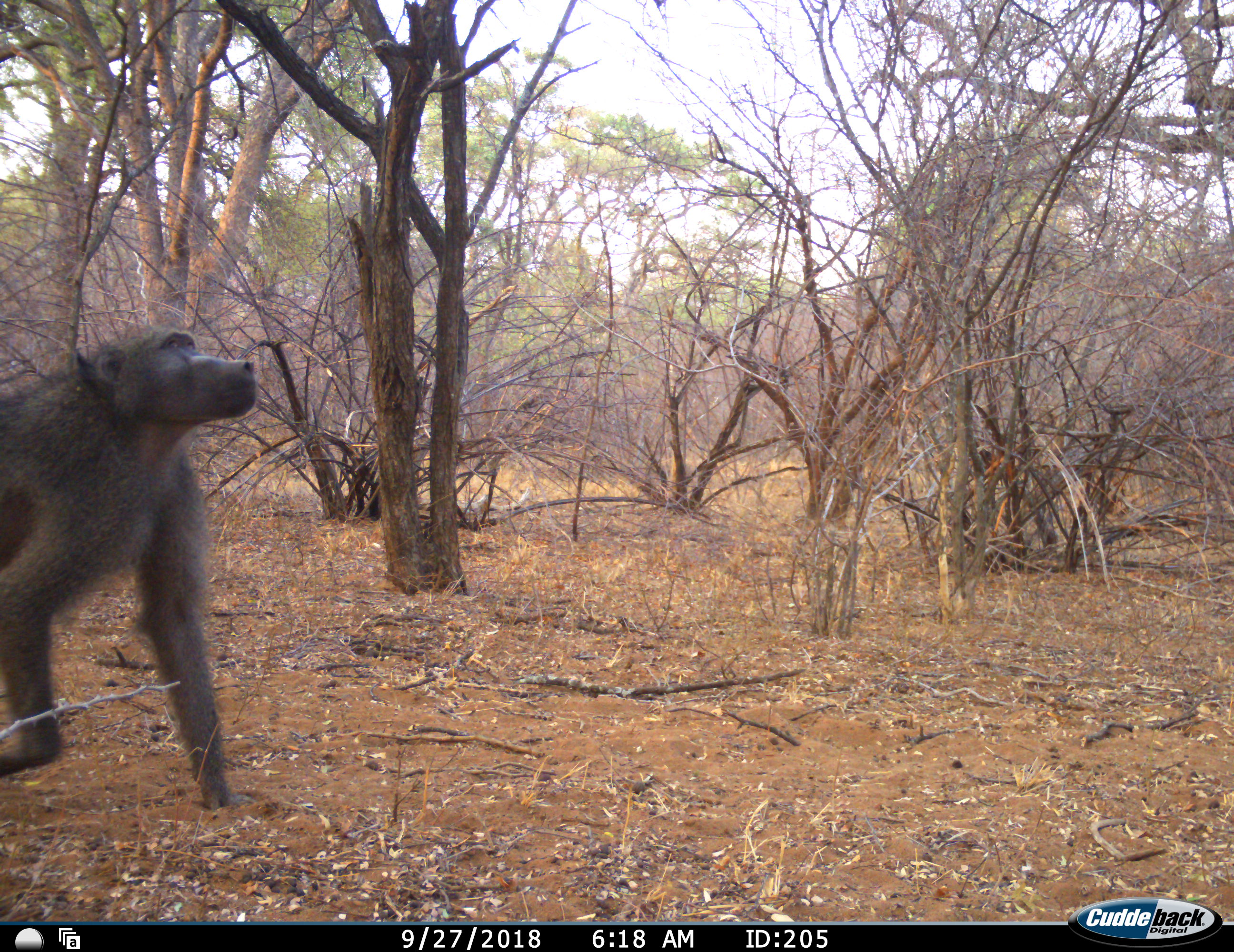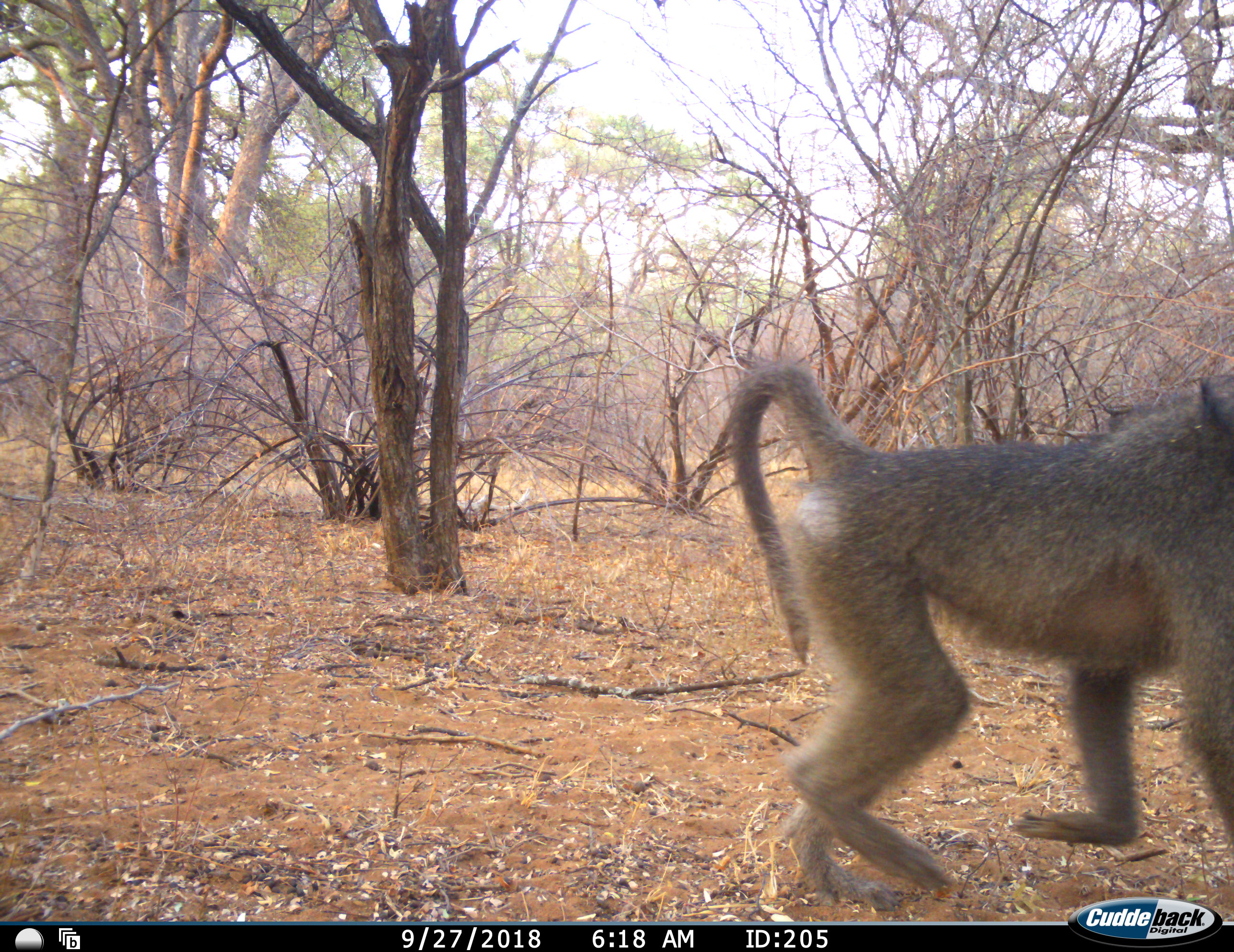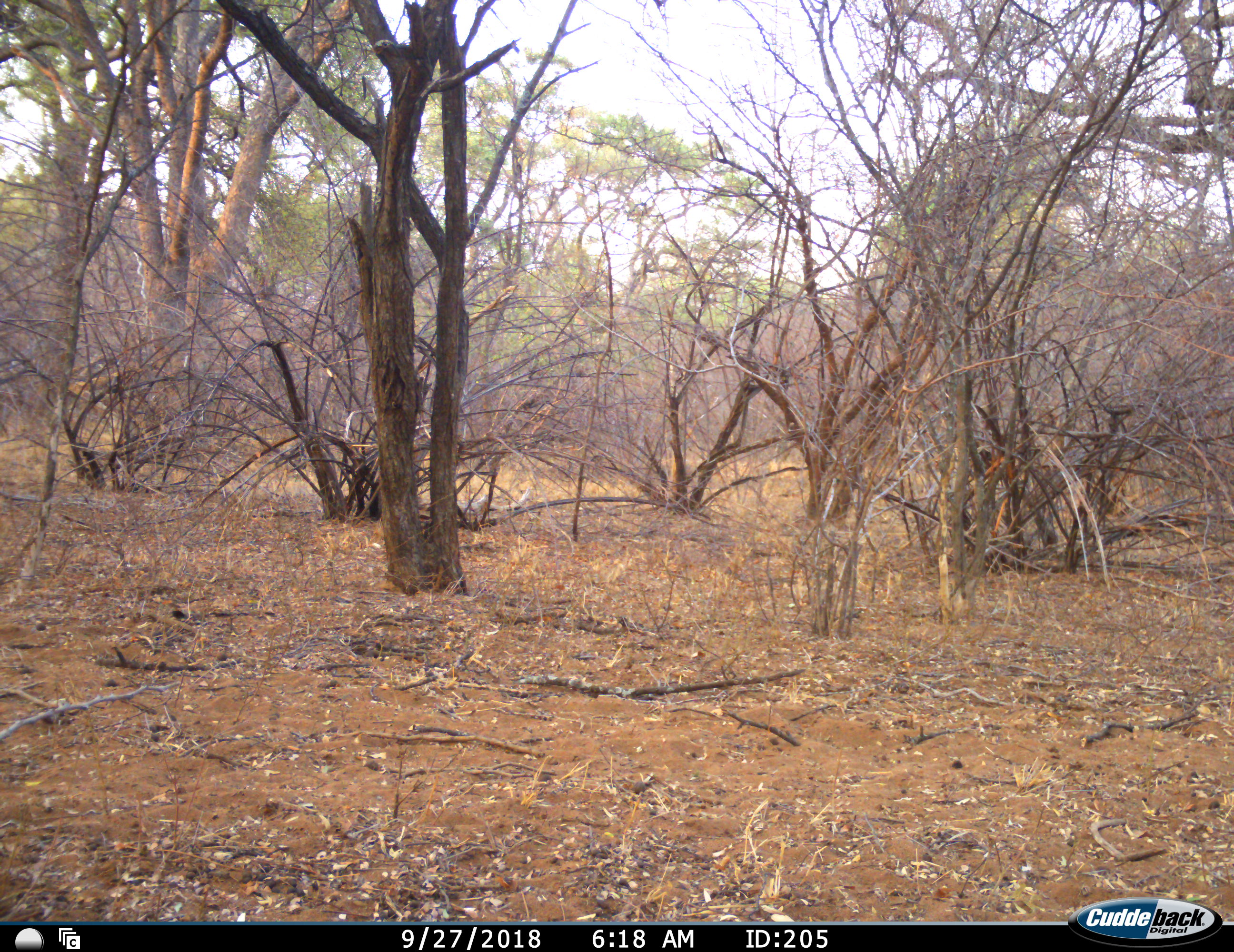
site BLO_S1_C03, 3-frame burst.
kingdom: Animalia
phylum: Chordata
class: Mammalia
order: Primates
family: Cercopithecidae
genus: Papio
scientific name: Papio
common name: baboon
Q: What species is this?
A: Baboon (Papio).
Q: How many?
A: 1.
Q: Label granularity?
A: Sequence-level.